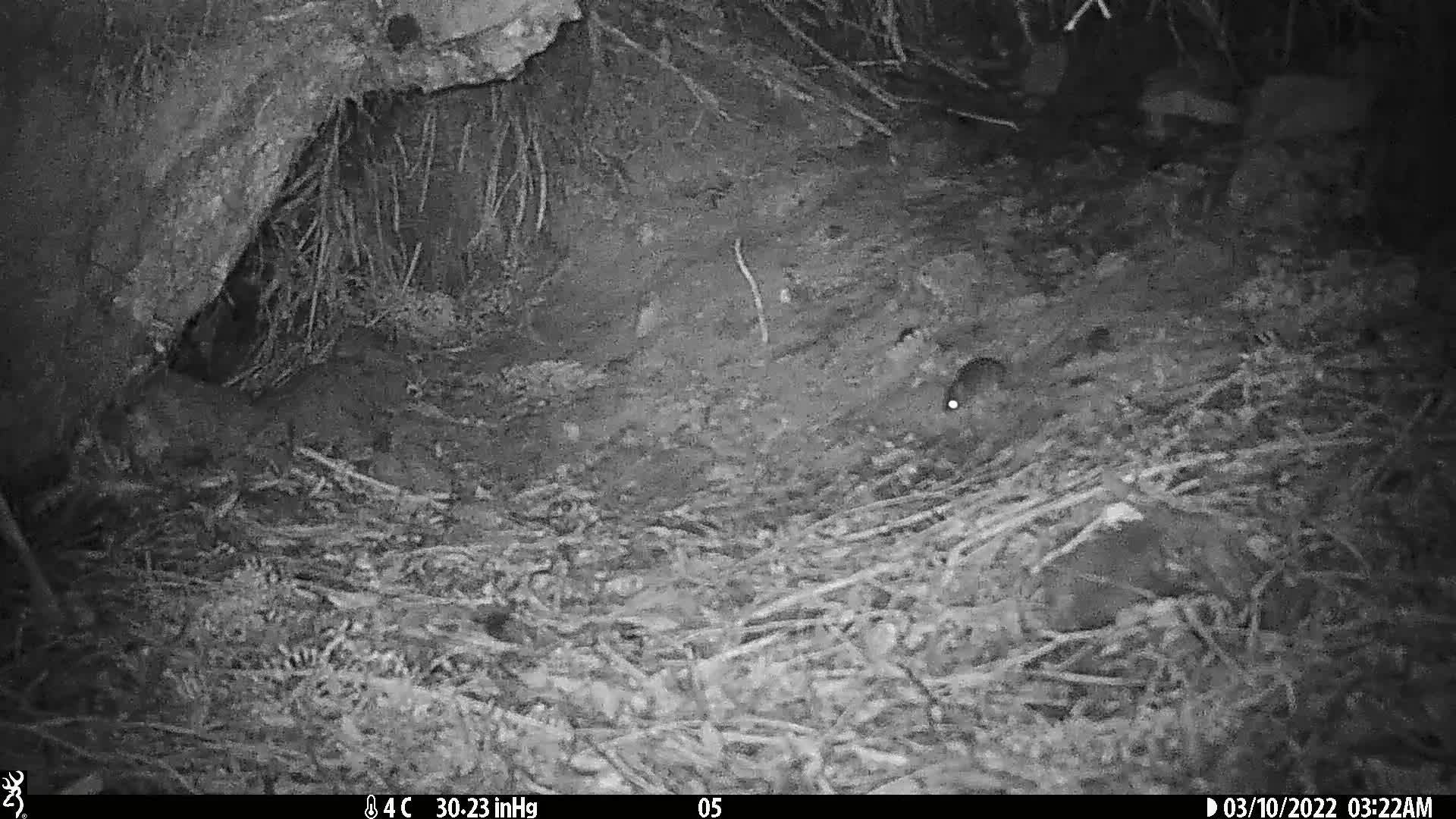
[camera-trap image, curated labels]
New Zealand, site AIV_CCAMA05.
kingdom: Animalia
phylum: Chordata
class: Mammalia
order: Rodentia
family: Muridae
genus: Mus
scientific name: Mus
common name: mouse